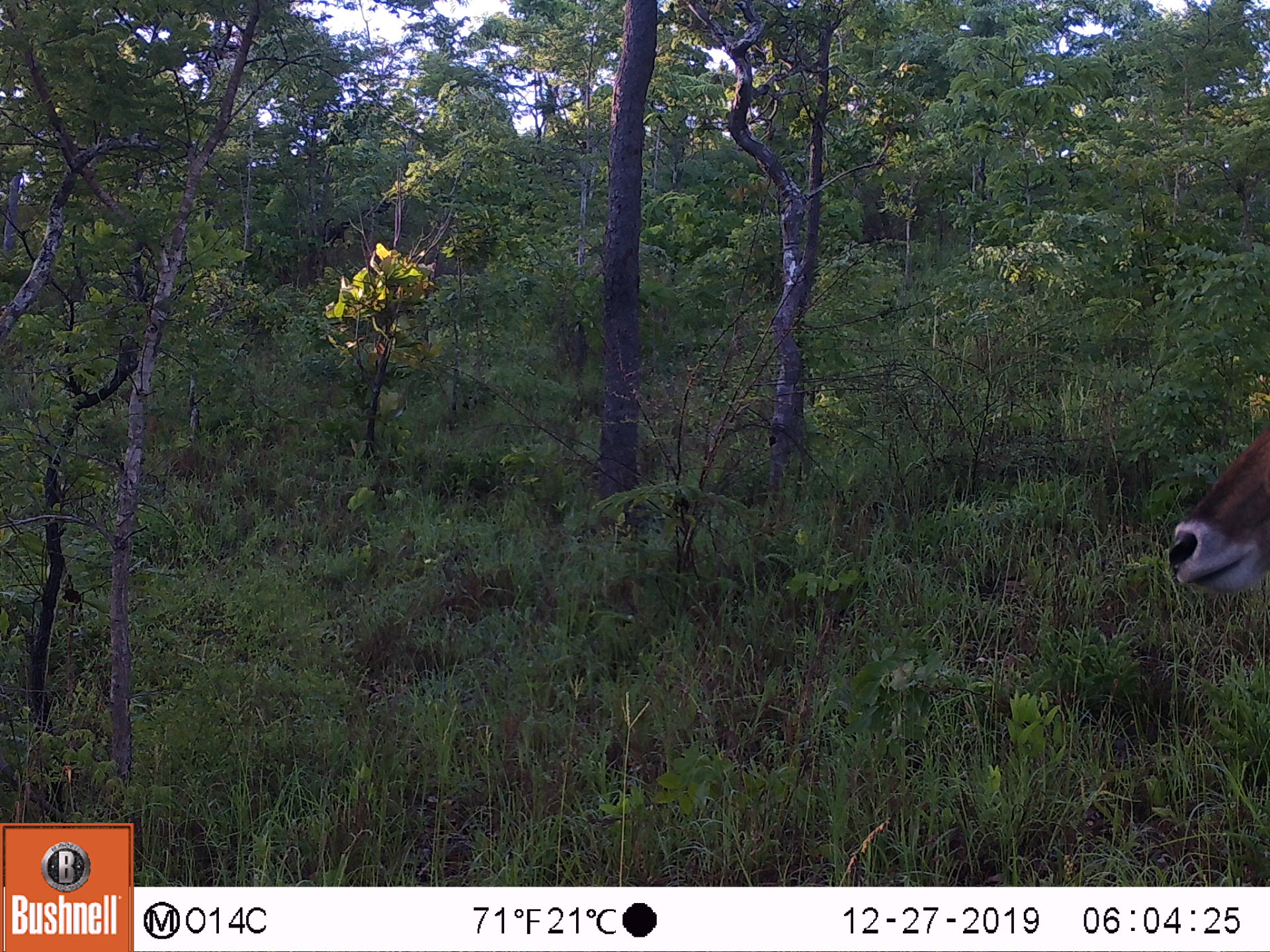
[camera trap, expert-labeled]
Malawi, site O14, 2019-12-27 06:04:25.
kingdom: Animalia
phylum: Chordata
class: Mammalia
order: Artiodactyla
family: Bovidae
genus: Kobus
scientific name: Kobus ellipsiprymnus ellipsiprymnus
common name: common waterbuck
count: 1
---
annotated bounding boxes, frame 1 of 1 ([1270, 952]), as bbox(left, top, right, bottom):
common waterbuck: bbox(1164, 424, 1269, 598)